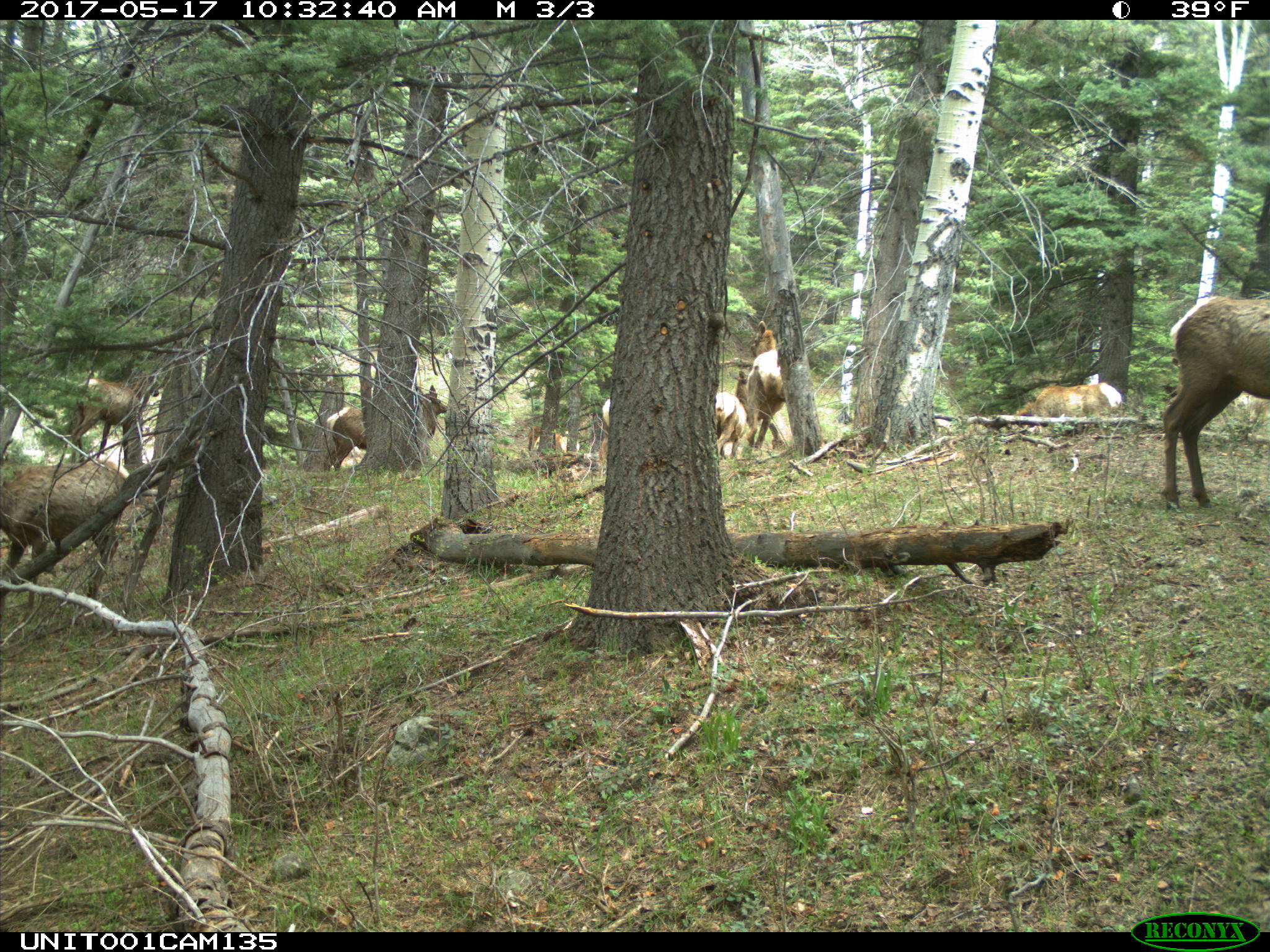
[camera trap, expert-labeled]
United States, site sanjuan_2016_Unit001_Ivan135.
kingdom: Animalia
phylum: Chordata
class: Mammalia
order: Artiodactyla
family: Cervidae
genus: Cervus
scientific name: Cervus elaphus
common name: red deer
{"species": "Cervus elaphus (red deer)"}